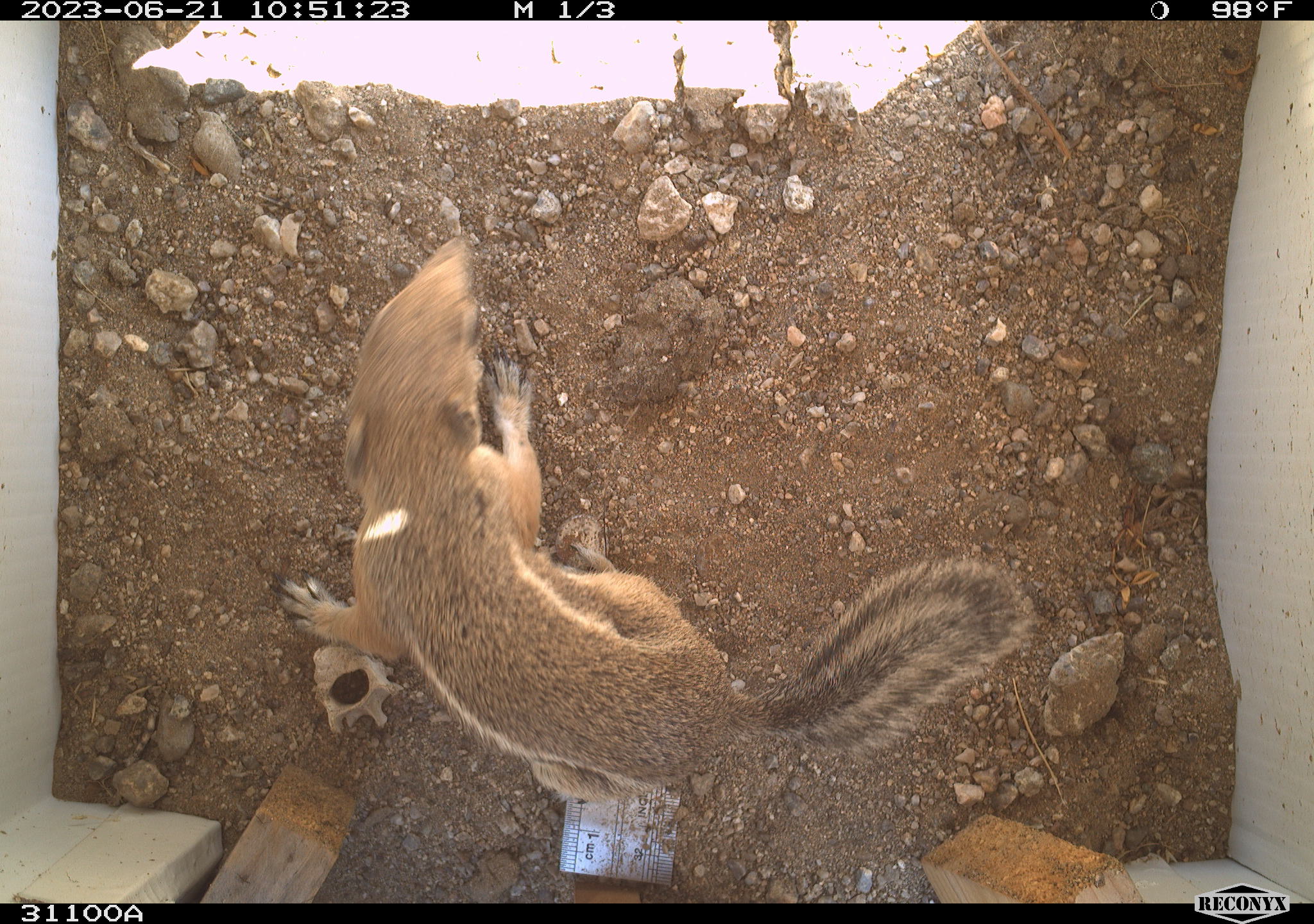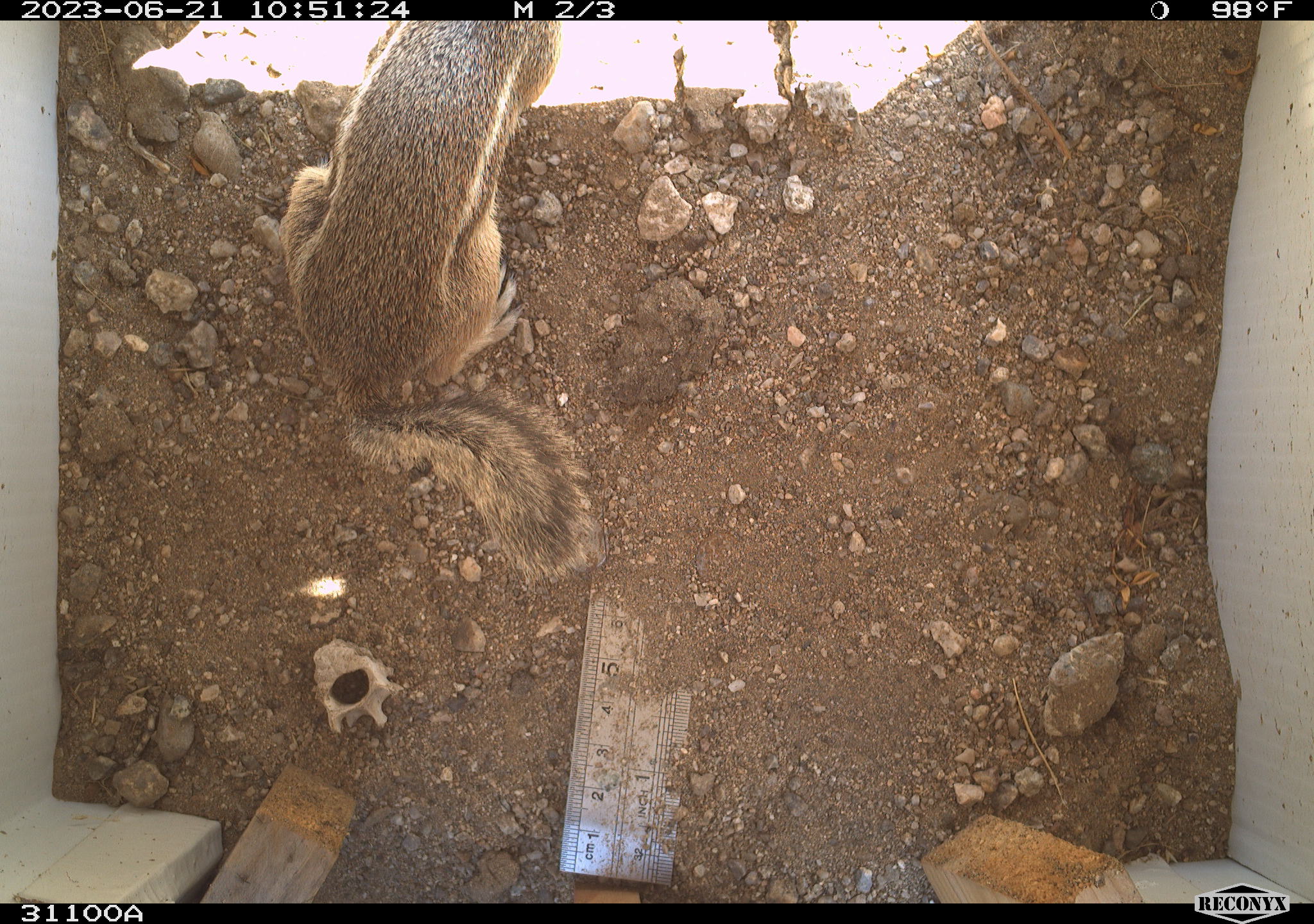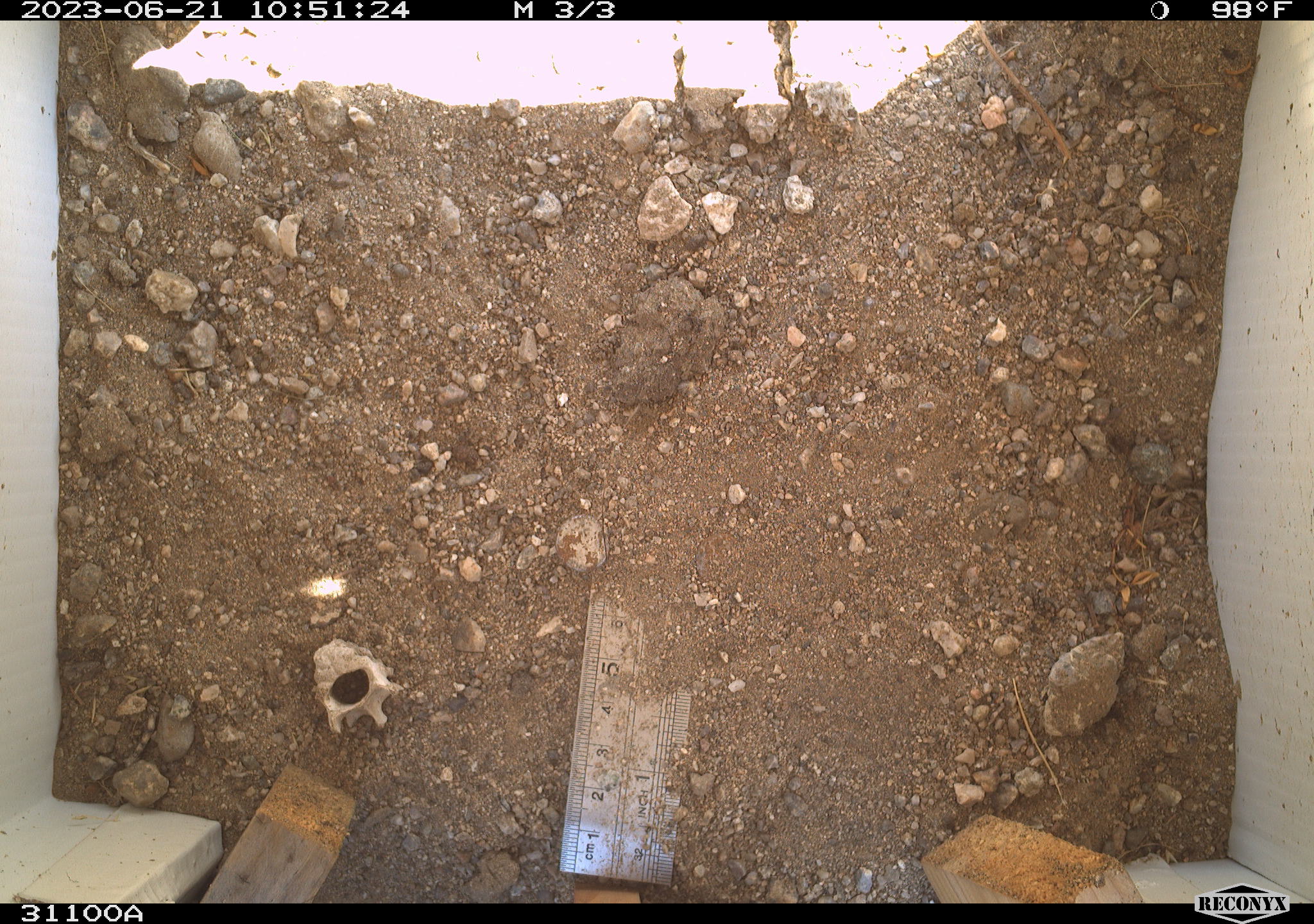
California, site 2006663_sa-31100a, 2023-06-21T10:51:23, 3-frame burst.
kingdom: Animalia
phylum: Chordata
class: Mammalia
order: Rodentia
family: Sciuridae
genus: Ammospermophilus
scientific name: Ammospermophilus leucurus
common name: white-tailed antelope squirrel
White-tailed antelope squirrel (Ammospermophilus leucurus).